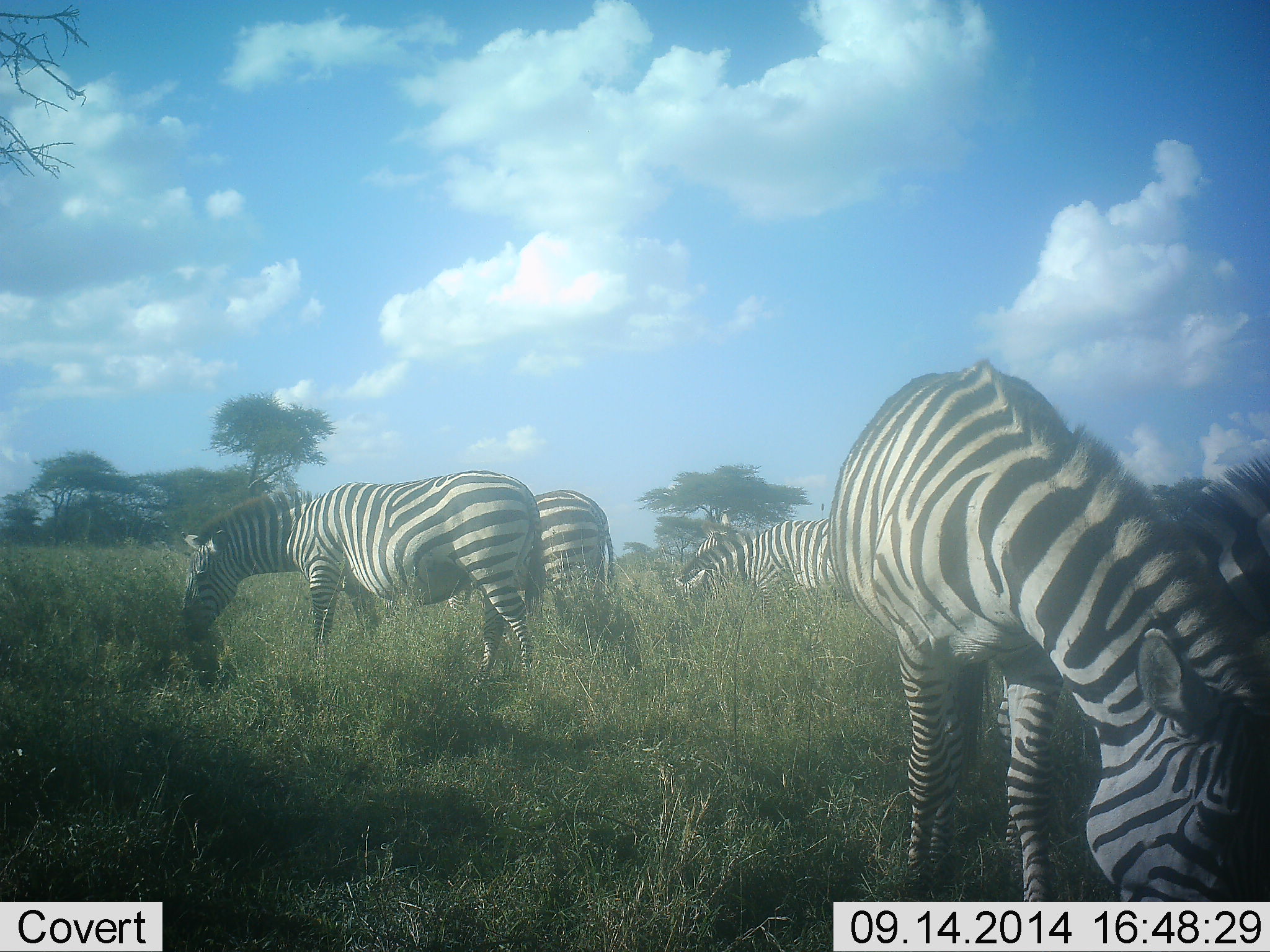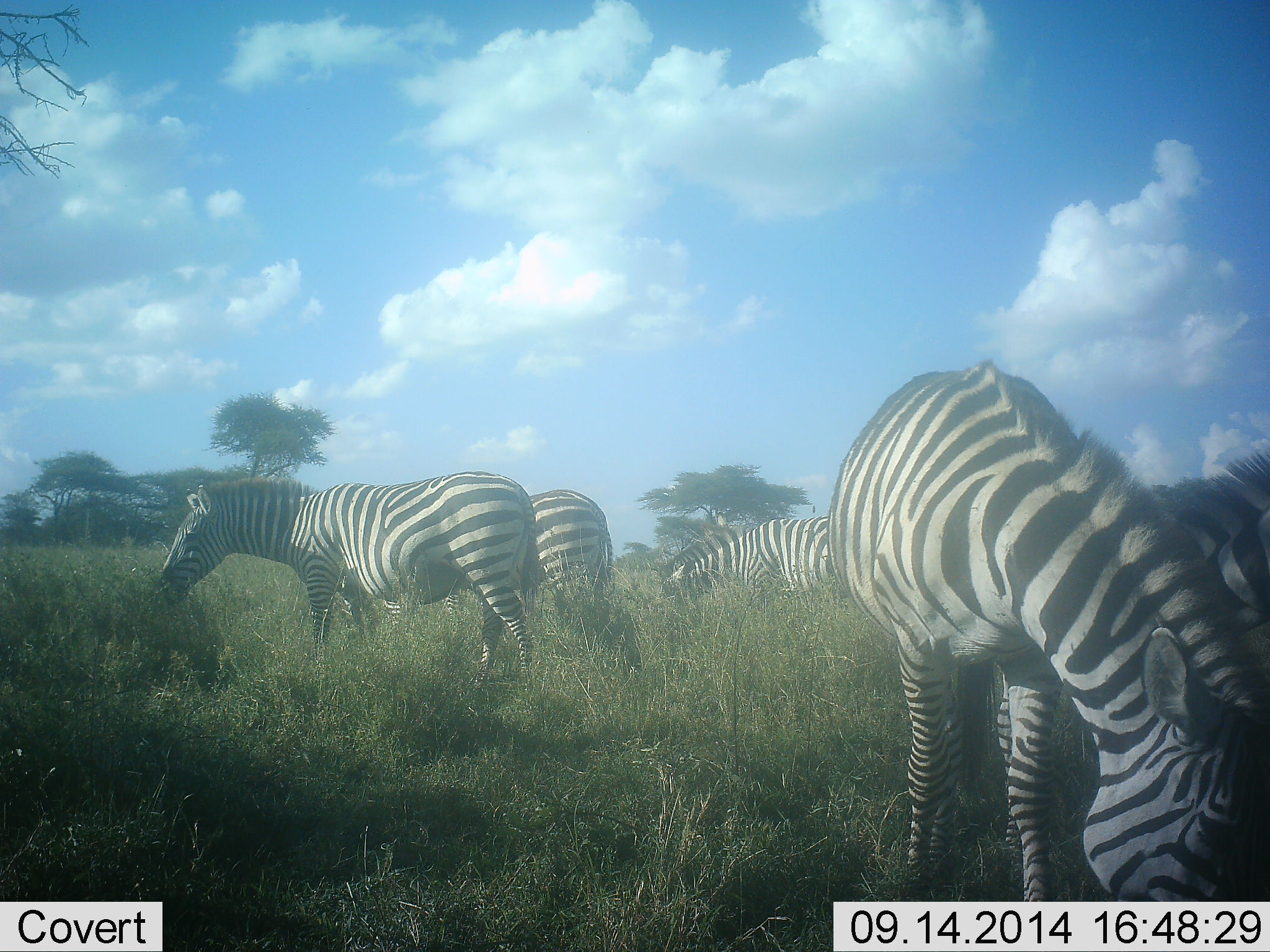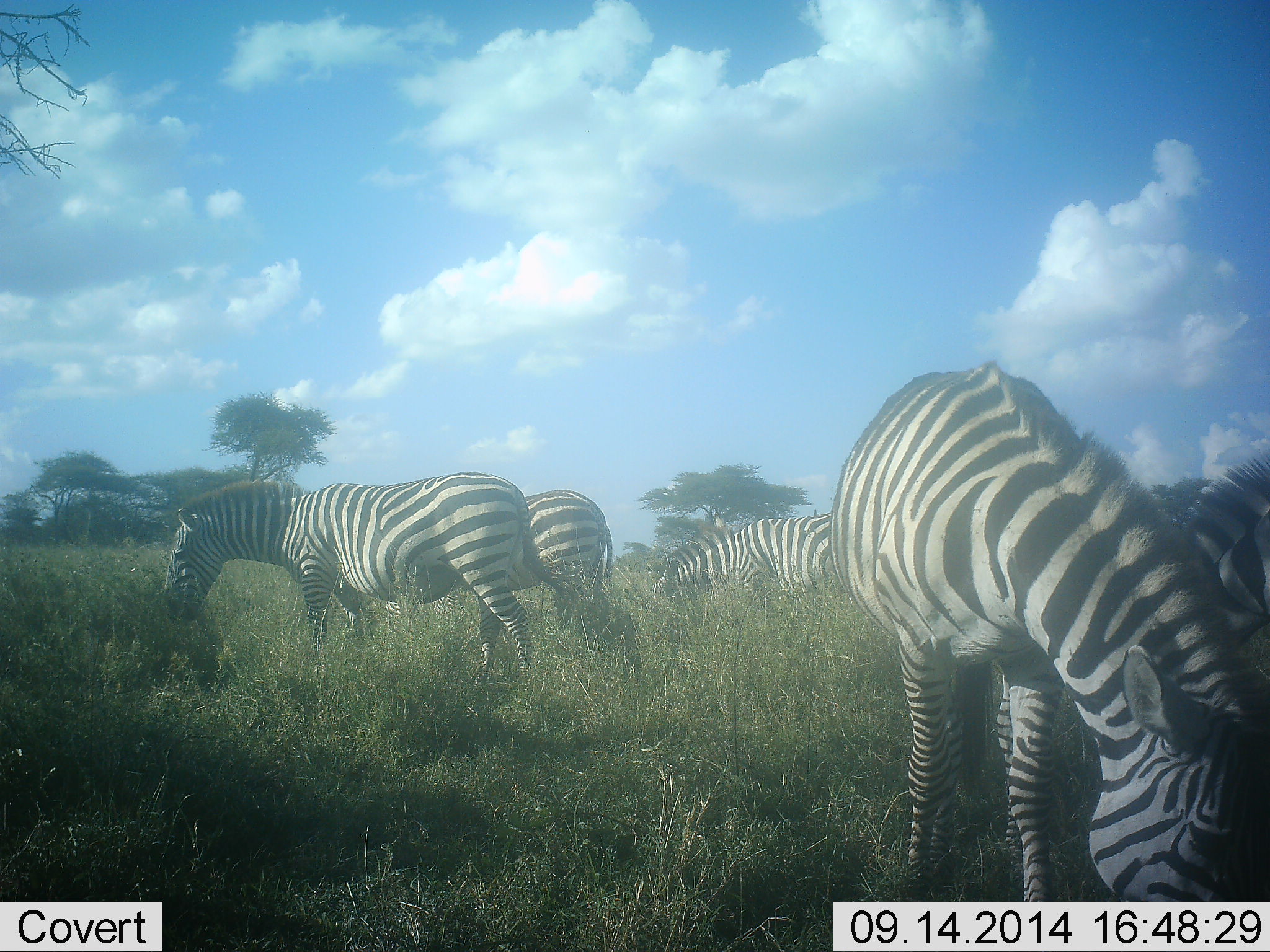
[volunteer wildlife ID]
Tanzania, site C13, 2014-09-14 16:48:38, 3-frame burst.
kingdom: Animalia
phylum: Chordata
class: Mammalia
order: Perissodactyla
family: Equidae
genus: Equus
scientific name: Equus quagga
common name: plains zebra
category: zebra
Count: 5.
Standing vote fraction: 50%.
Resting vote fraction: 0%.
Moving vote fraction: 0%.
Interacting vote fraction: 0%.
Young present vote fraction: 0%.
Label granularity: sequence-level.